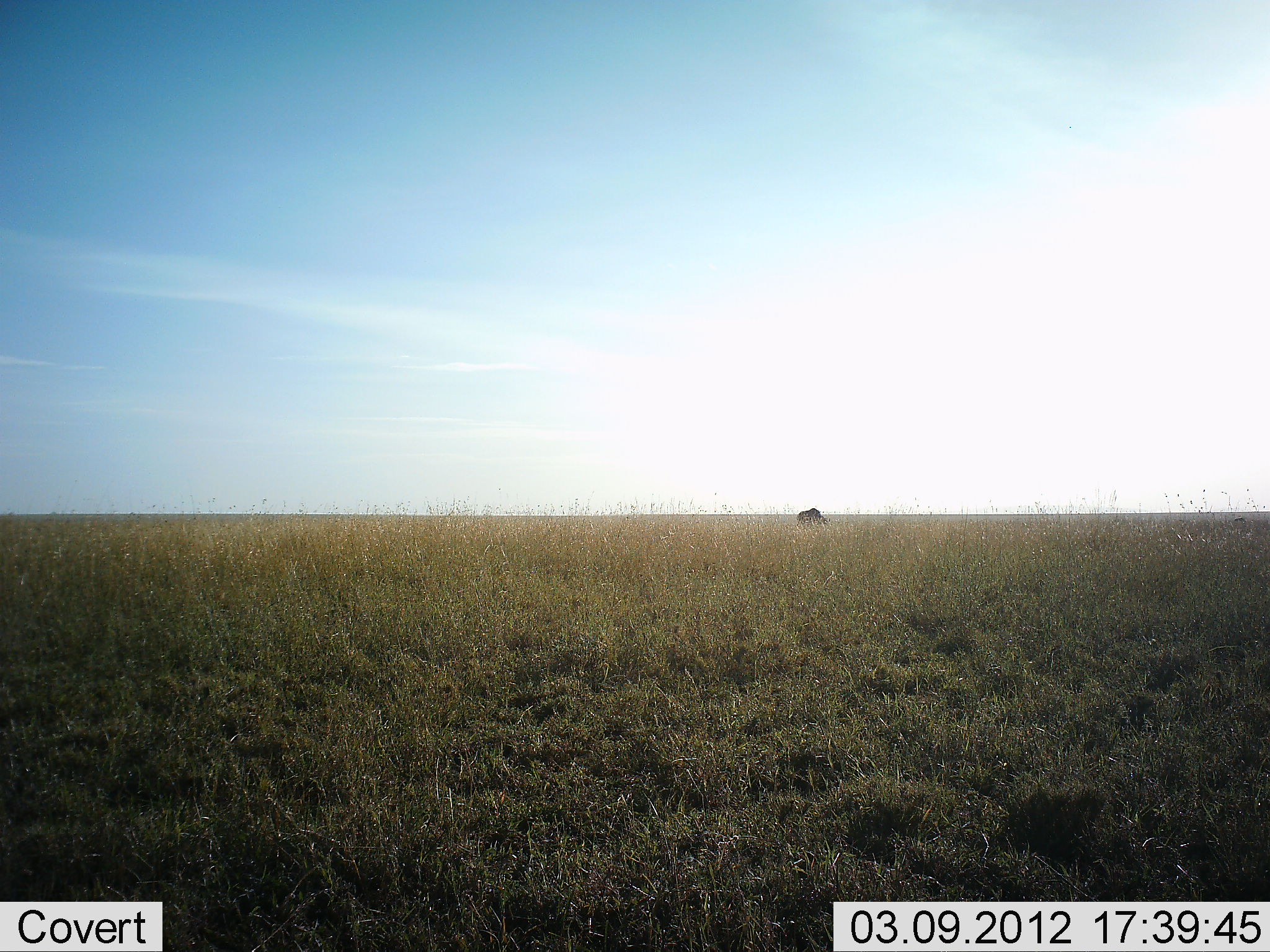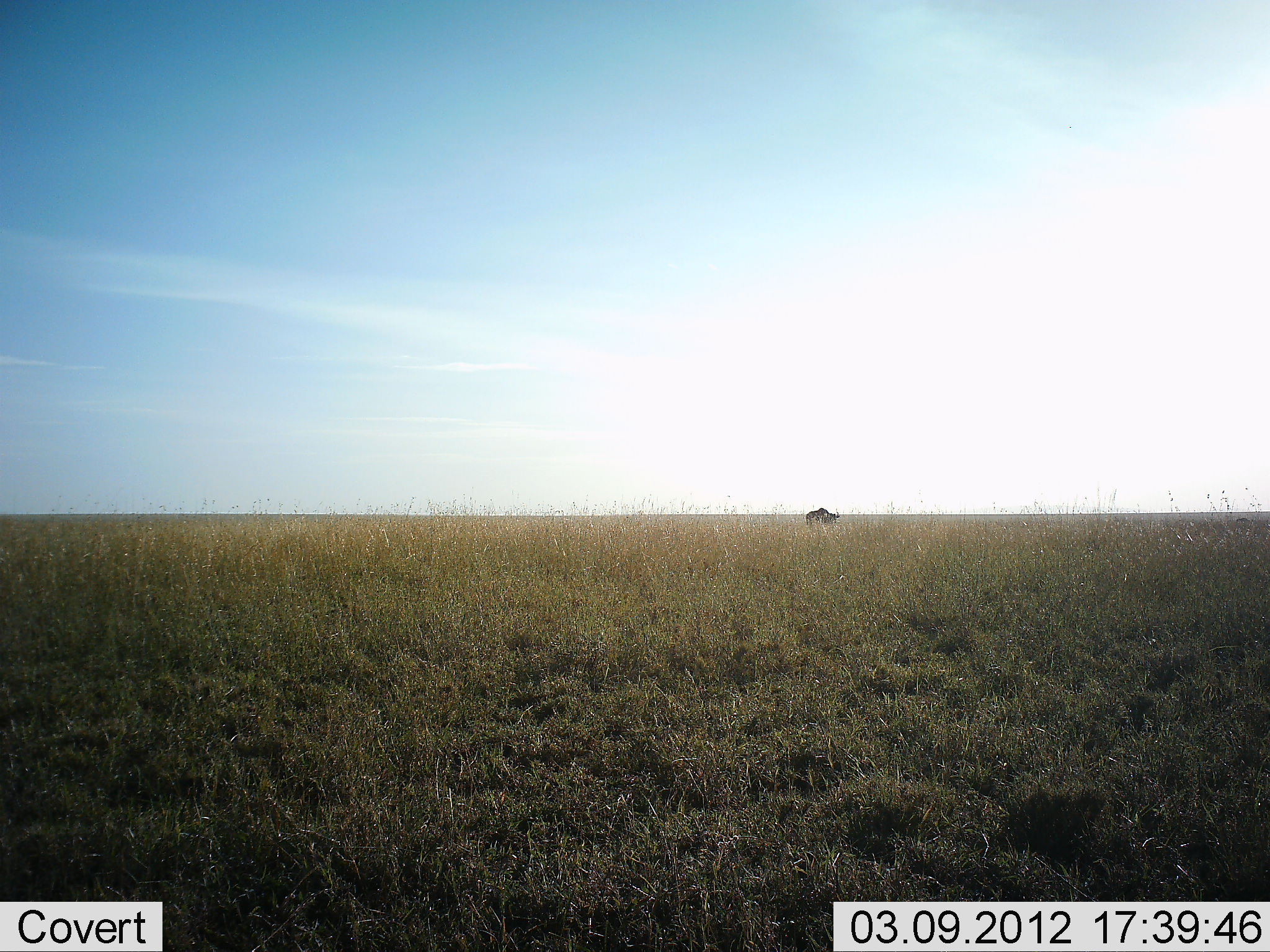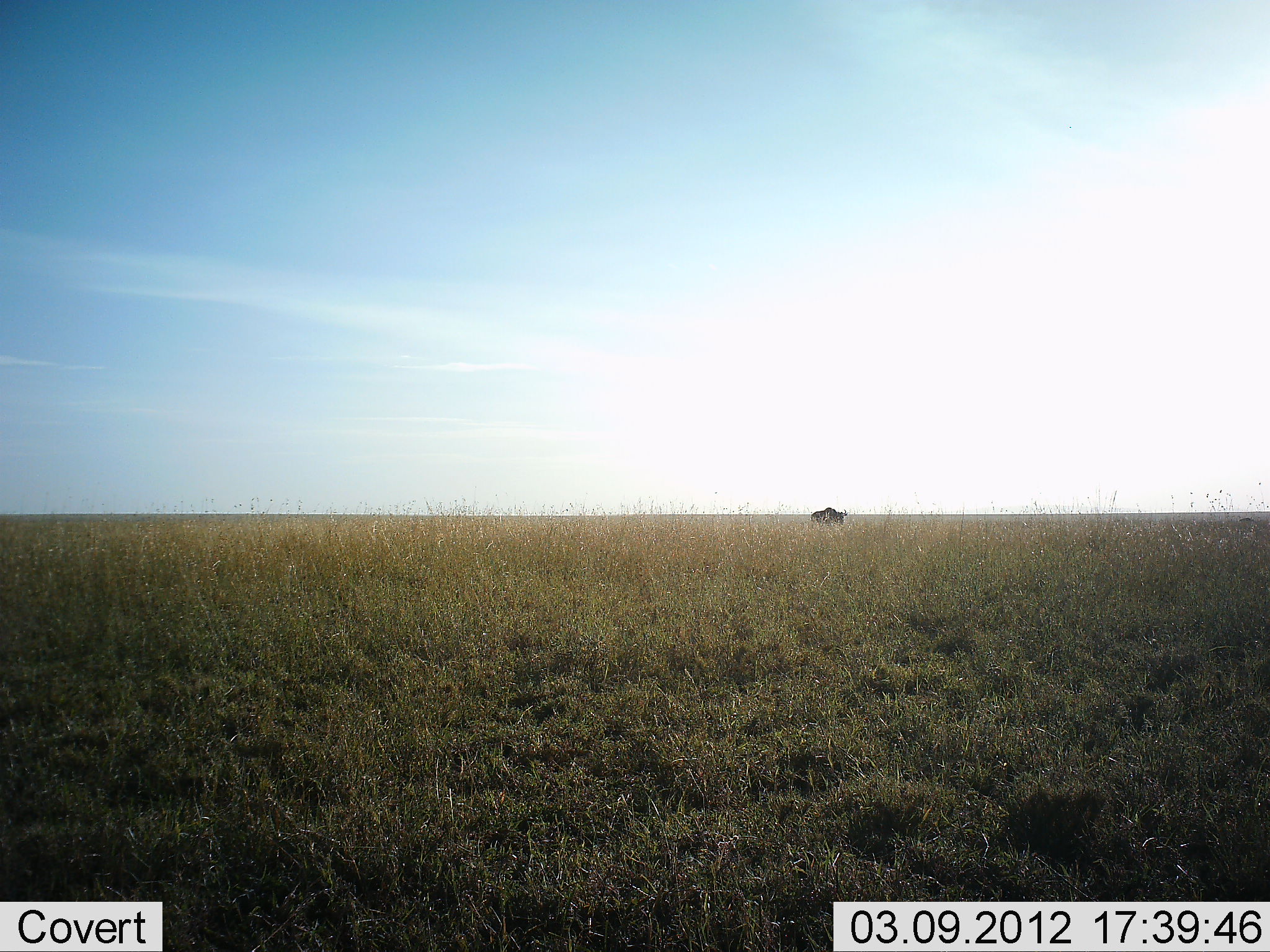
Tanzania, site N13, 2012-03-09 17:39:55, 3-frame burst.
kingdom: Animalia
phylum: Chordata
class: Mammalia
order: Artiodactyla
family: Bovidae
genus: Connochaetes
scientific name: Connochaetes taurinus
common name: blue wildebeest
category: wildebeest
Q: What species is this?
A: Wildebeest (blue wildebeest) (Connochaetes taurinus).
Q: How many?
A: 1.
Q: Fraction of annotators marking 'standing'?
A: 0%.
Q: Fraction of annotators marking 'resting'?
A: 0%.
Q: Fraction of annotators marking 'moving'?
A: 83%.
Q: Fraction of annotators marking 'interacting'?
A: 0%.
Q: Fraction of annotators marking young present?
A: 0%.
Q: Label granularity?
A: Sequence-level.